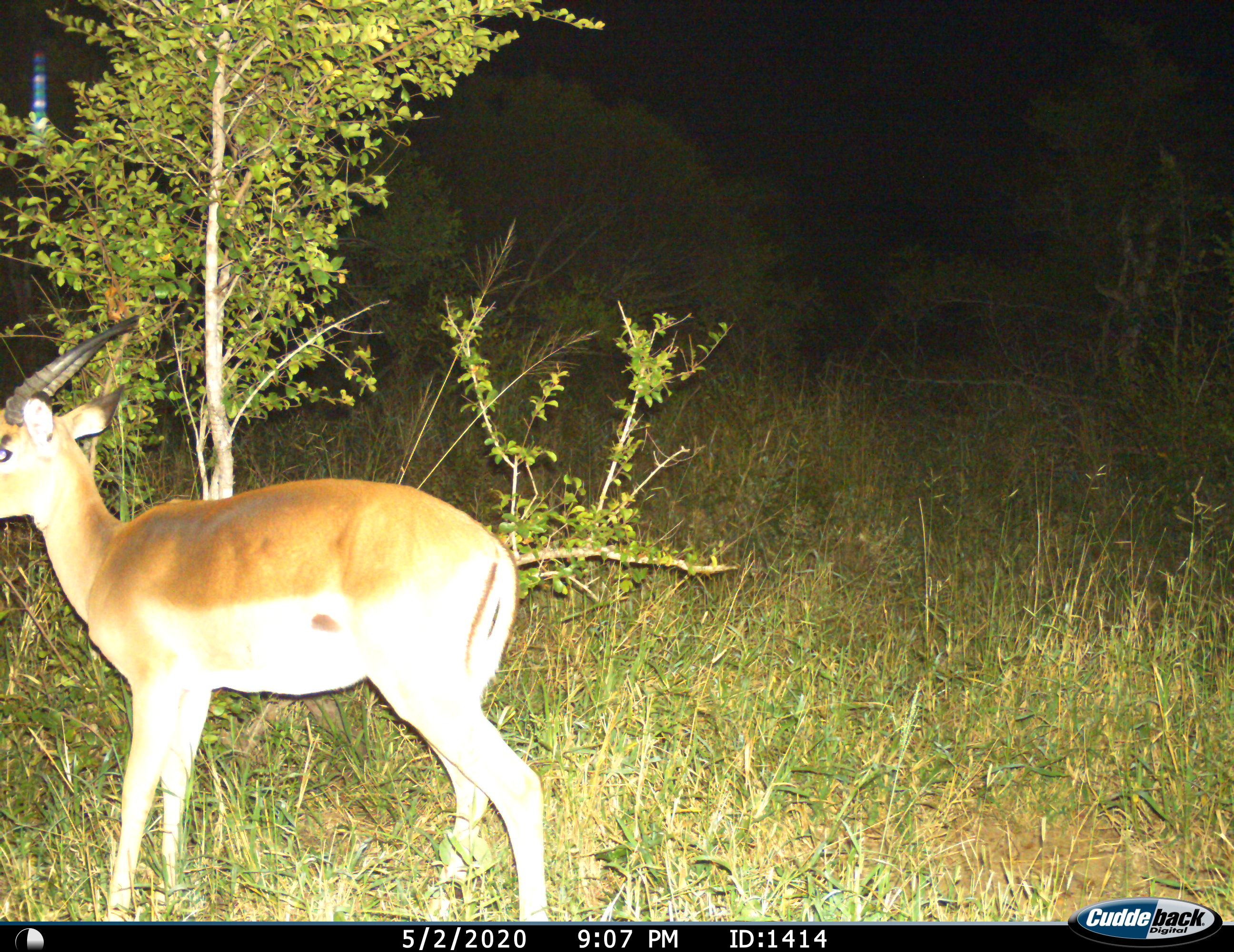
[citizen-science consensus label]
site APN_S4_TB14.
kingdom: Animalia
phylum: Chordata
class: Mammalia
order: Artiodactyla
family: Bovidae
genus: Aepyceros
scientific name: Aepyceros melampus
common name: impala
Impala (Aepyceros melampus), count 1. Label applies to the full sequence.